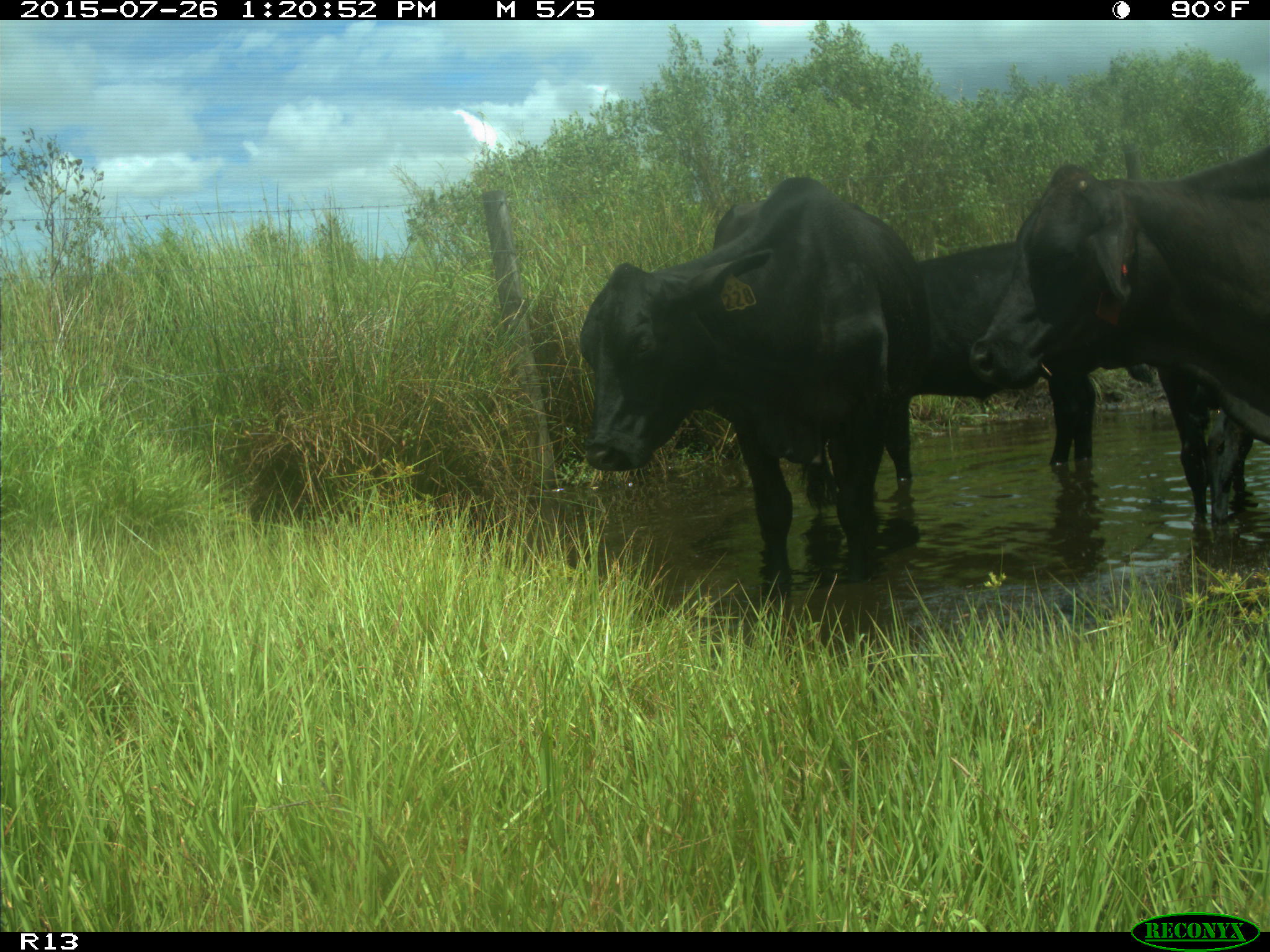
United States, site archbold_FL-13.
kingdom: Animalia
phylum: Chordata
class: Mammalia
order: Artiodactyla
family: Bovidae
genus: Bos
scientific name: Bos taurus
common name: domestic cow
Bos taurus (domestic cow).